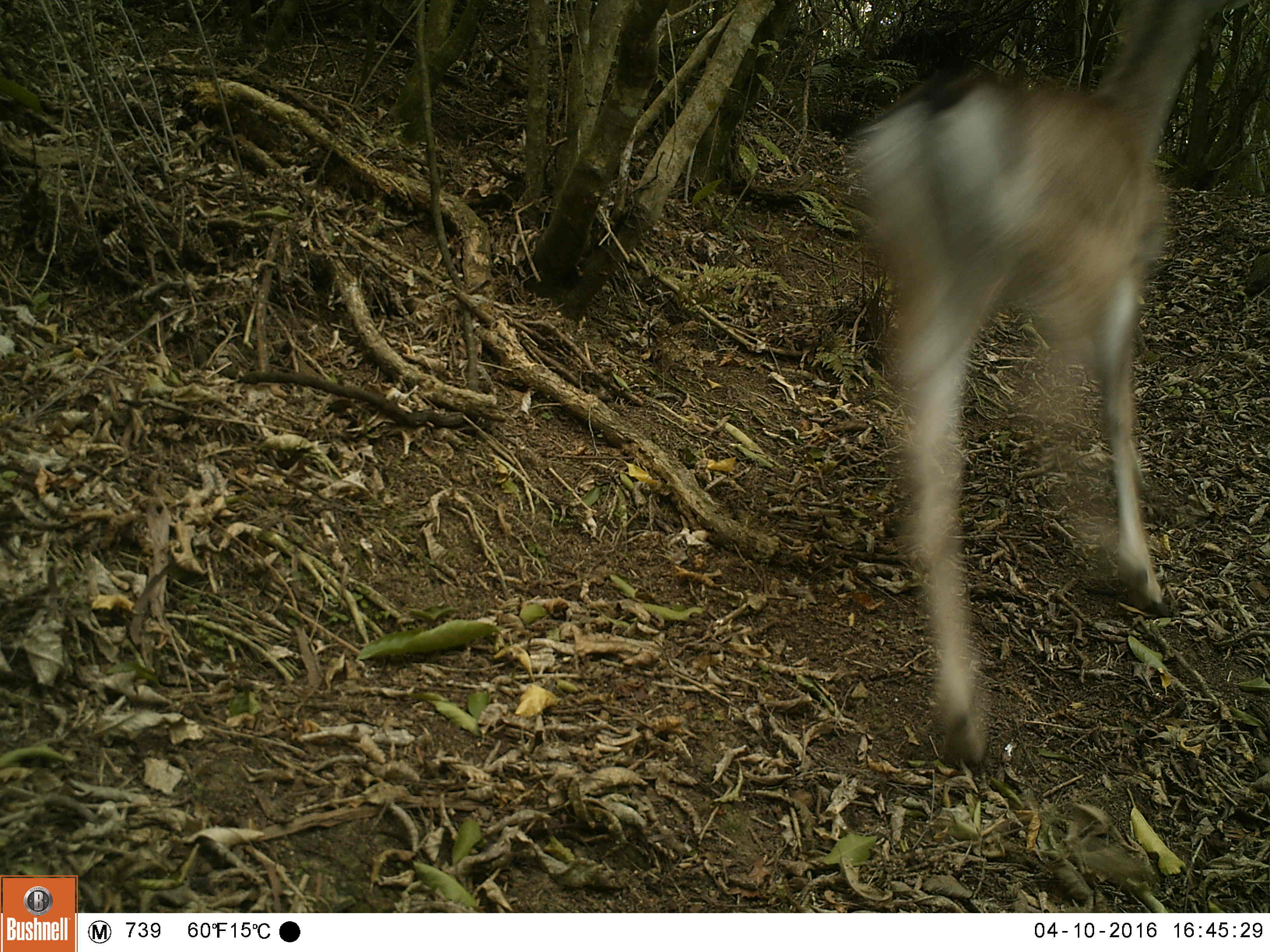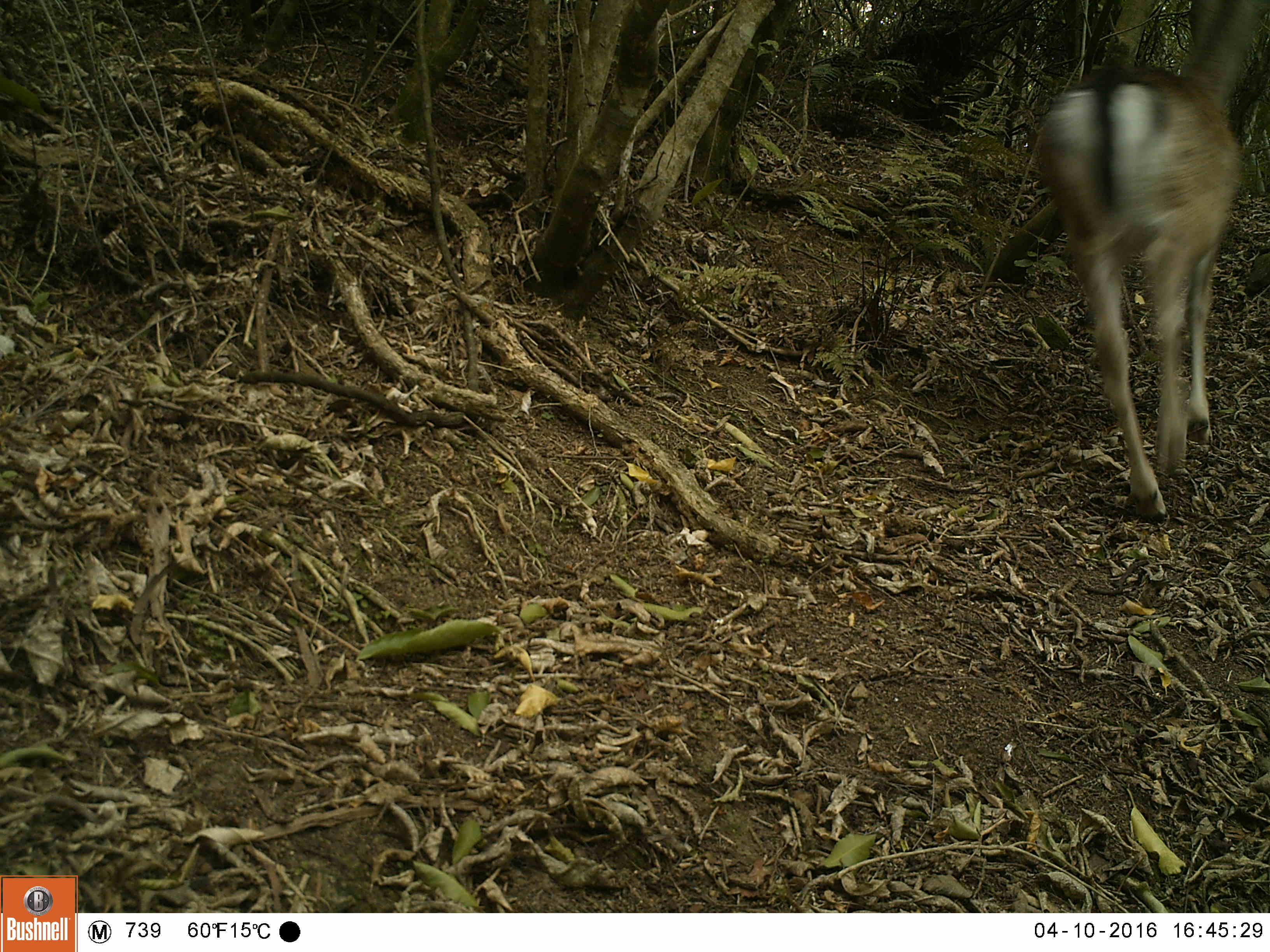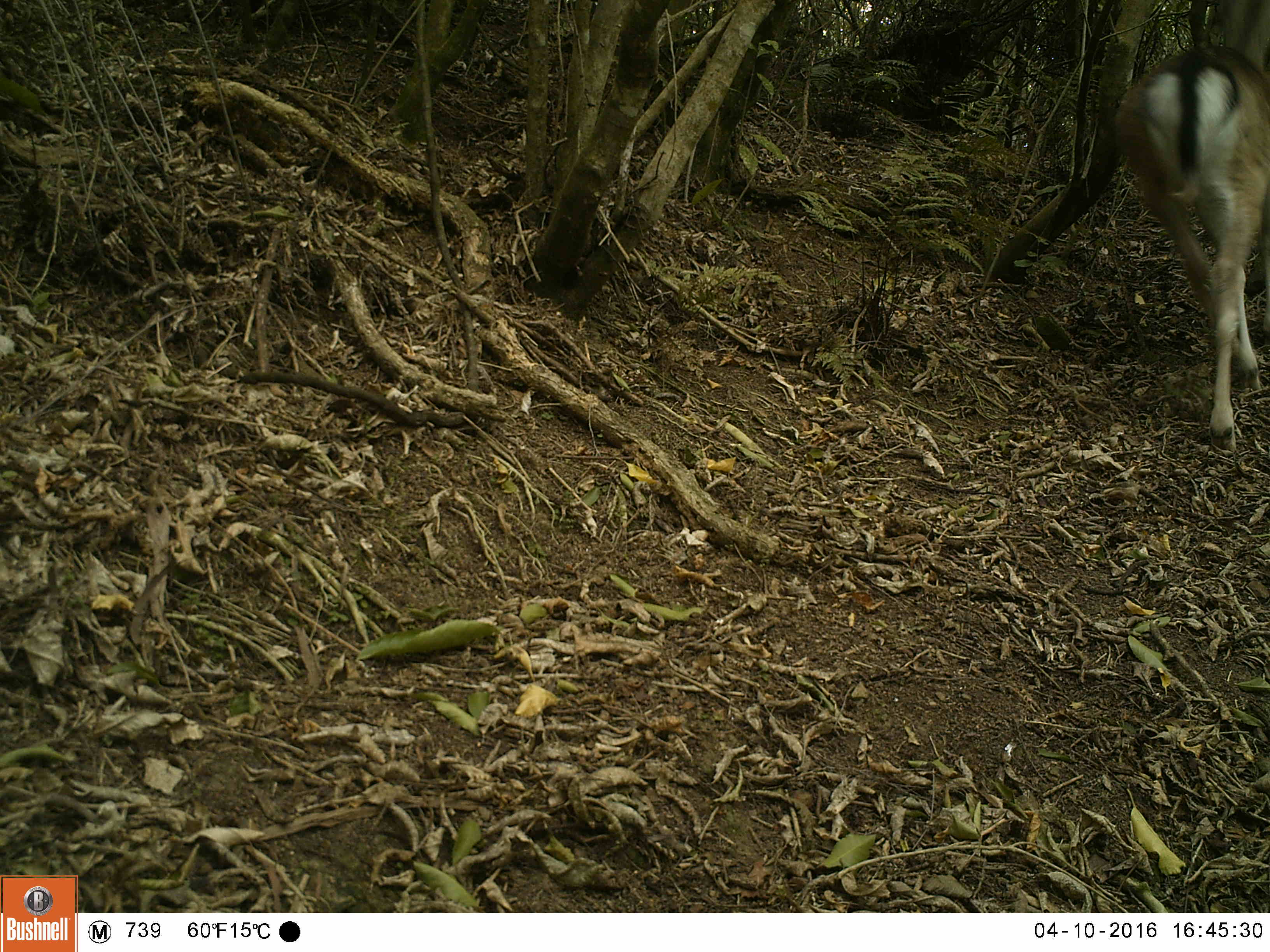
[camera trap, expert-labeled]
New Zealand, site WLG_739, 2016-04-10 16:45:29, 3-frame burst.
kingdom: Animalia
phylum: Chordata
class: Mammalia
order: Artiodactyla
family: Cervidae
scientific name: Cervidae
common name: deer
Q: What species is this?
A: Deer (Cervidae).